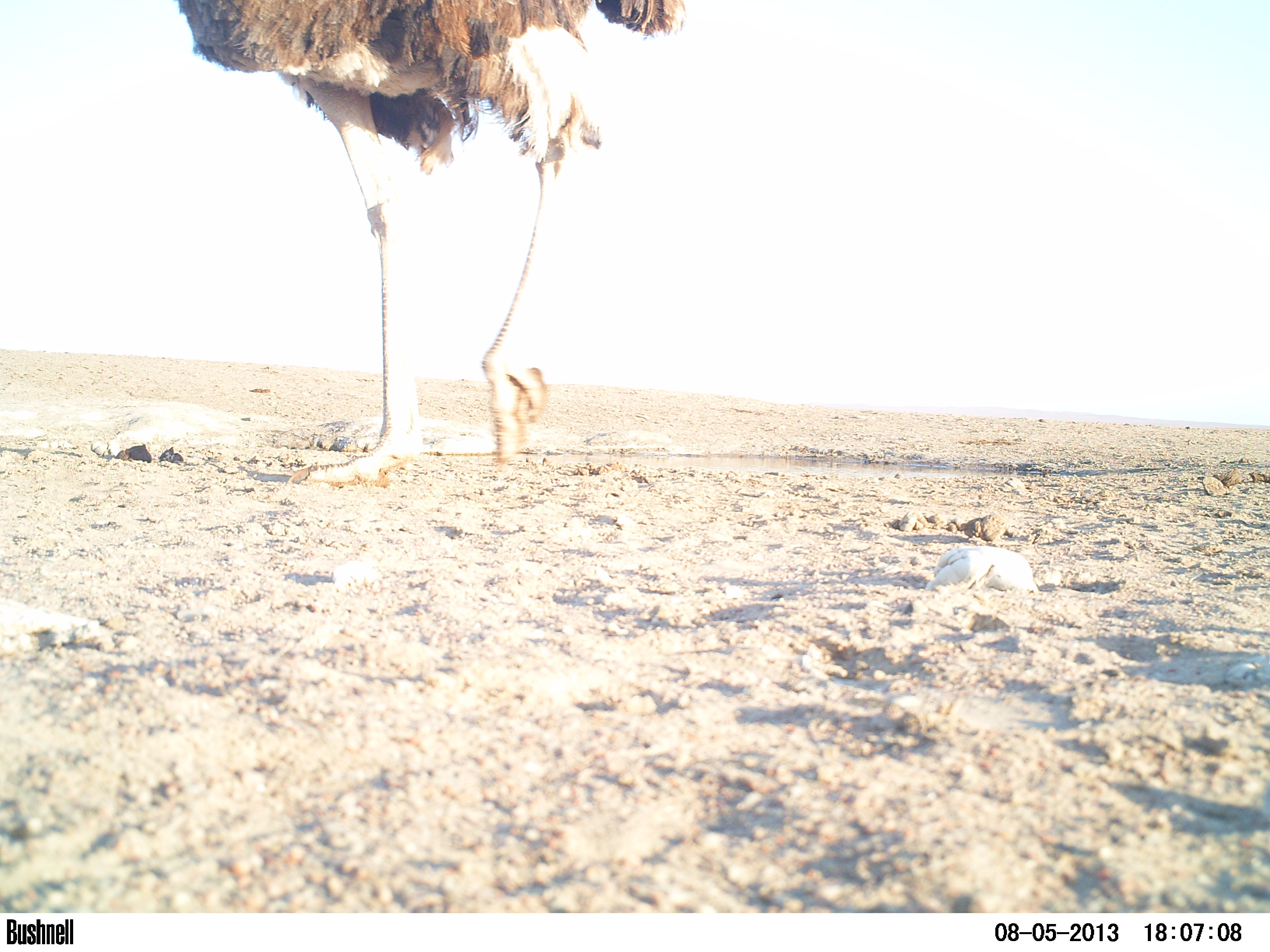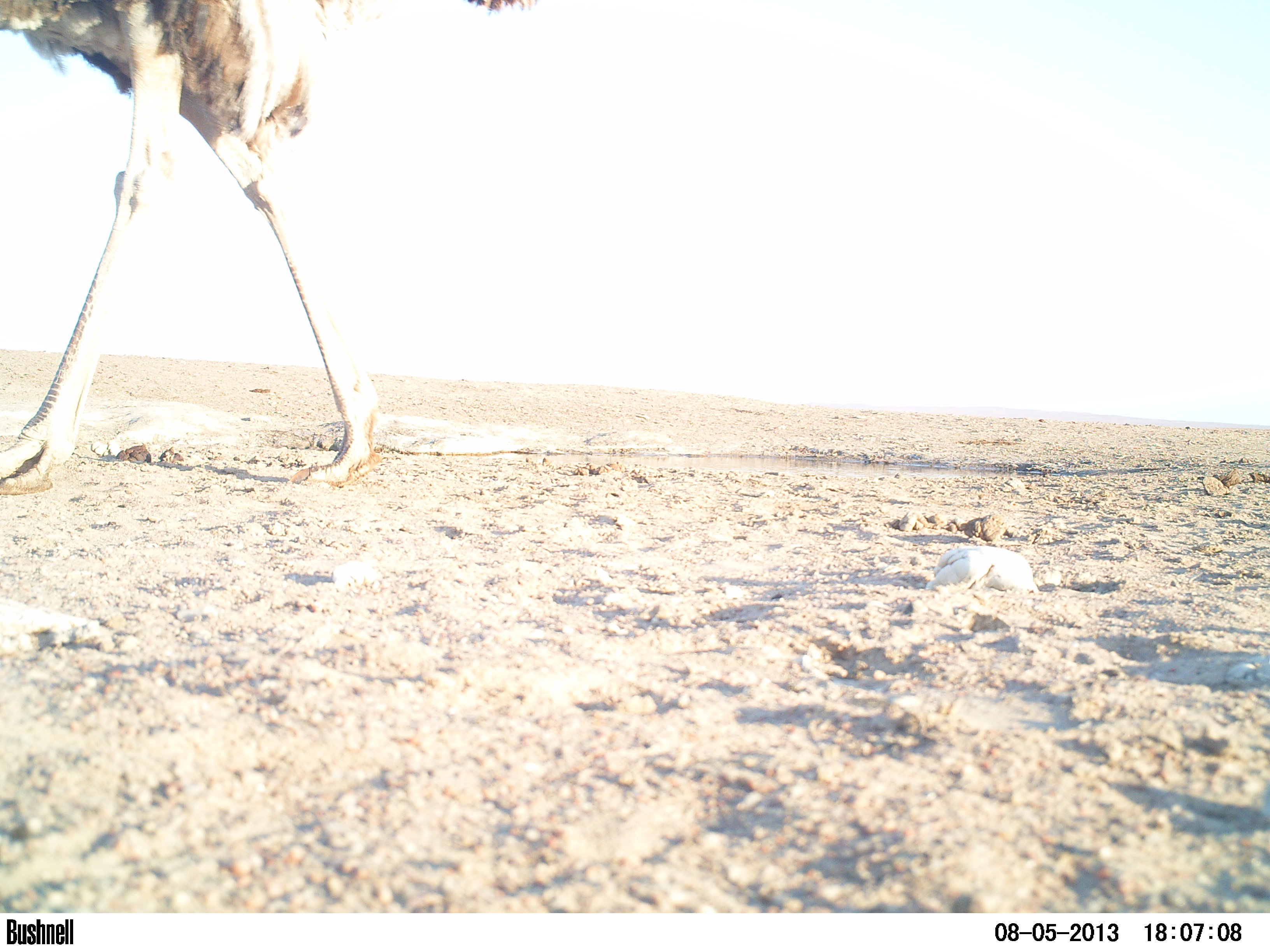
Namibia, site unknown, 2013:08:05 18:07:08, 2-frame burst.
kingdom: Animalia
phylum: Chordata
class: Aves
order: Struthioniformes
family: Struthionidae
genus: Struthio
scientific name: Struthio camelus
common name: common ostrich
Struthio camelus (common ostrich).